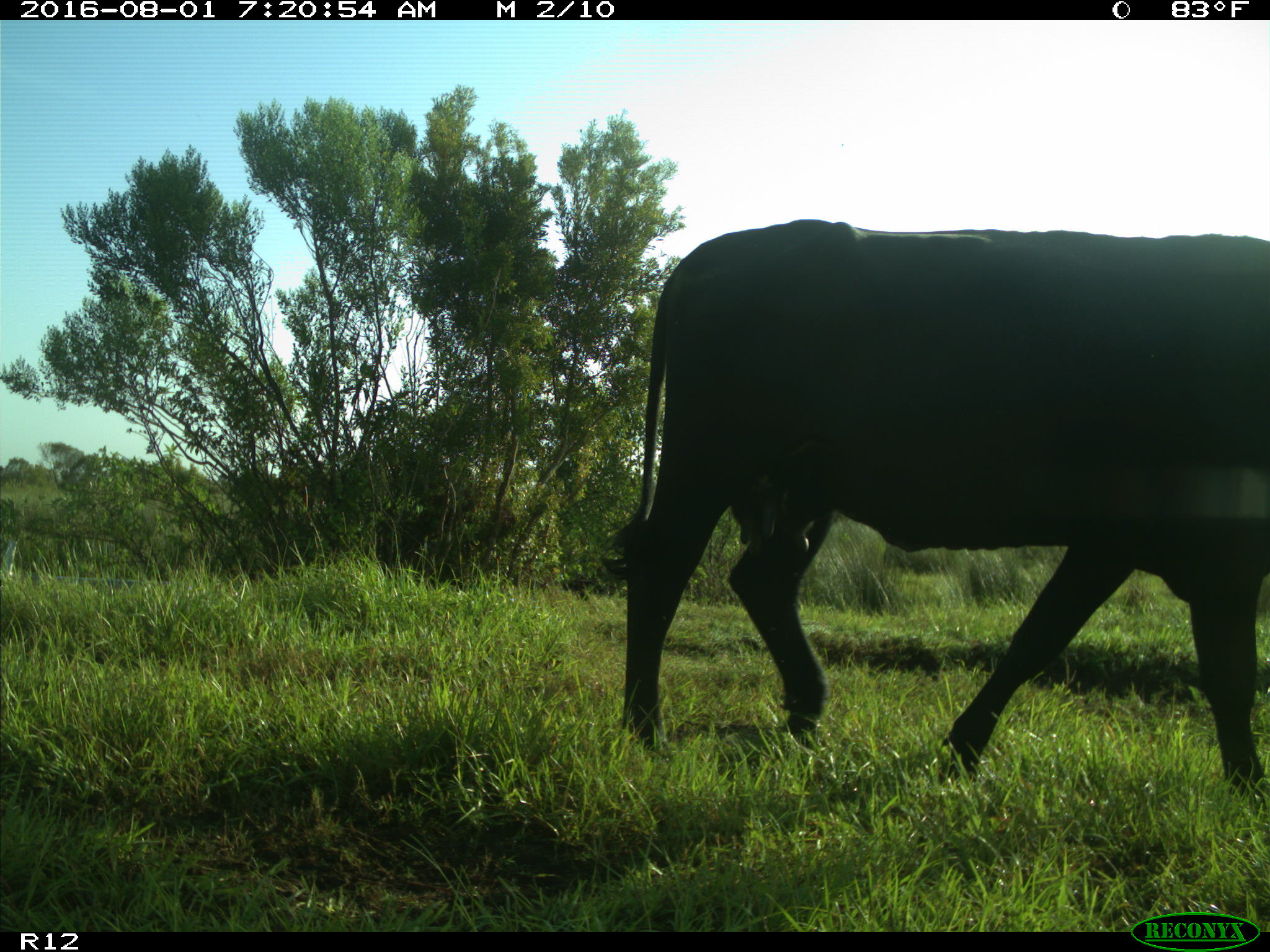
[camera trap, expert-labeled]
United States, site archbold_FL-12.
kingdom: Animalia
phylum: Chordata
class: Mammalia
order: Artiodactyla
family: Bovidae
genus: Bos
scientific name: Bos taurus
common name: domestic cow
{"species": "Bos taurus (domestic cow)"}